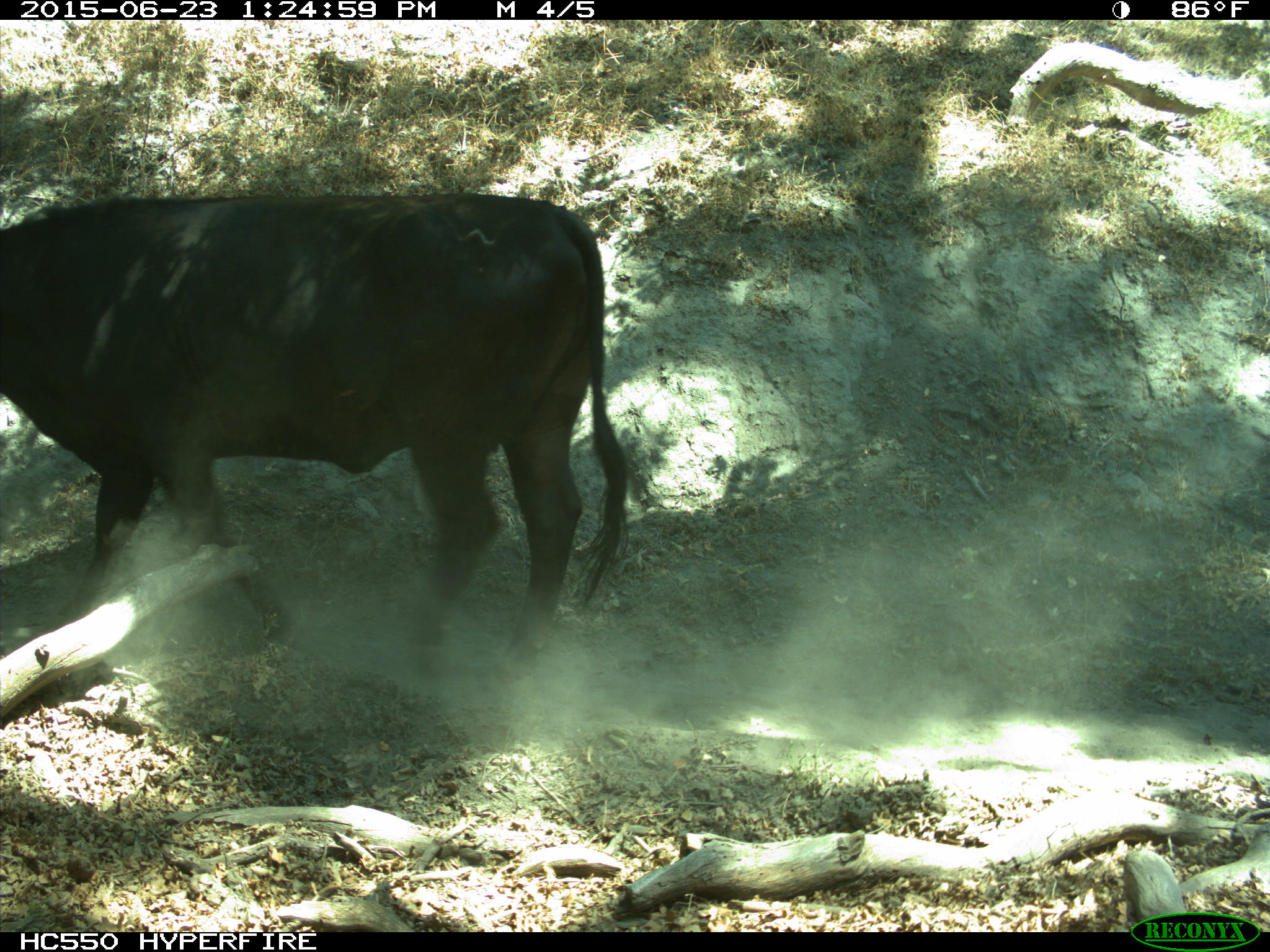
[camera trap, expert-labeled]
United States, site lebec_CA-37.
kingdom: Animalia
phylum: Chordata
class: Mammalia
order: Artiodactyla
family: Bovidae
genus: Bos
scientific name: Bos taurus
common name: domestic cow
Bos taurus (domestic cow).